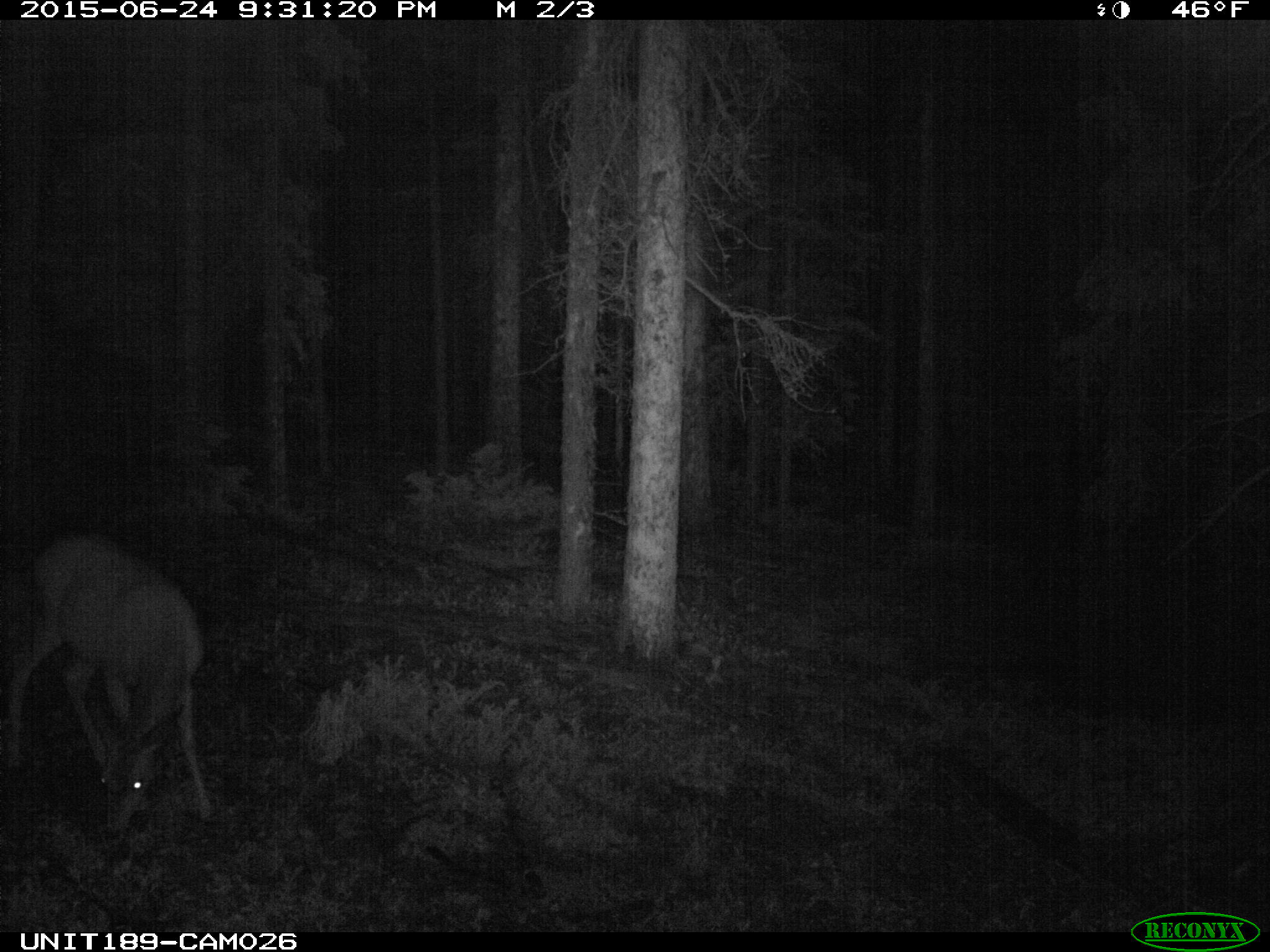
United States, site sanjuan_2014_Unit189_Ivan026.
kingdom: Animalia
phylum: Chordata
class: Mammalia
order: Artiodactyla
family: Cervidae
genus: Odocoileus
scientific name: Odocoileus hemionus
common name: mule deer